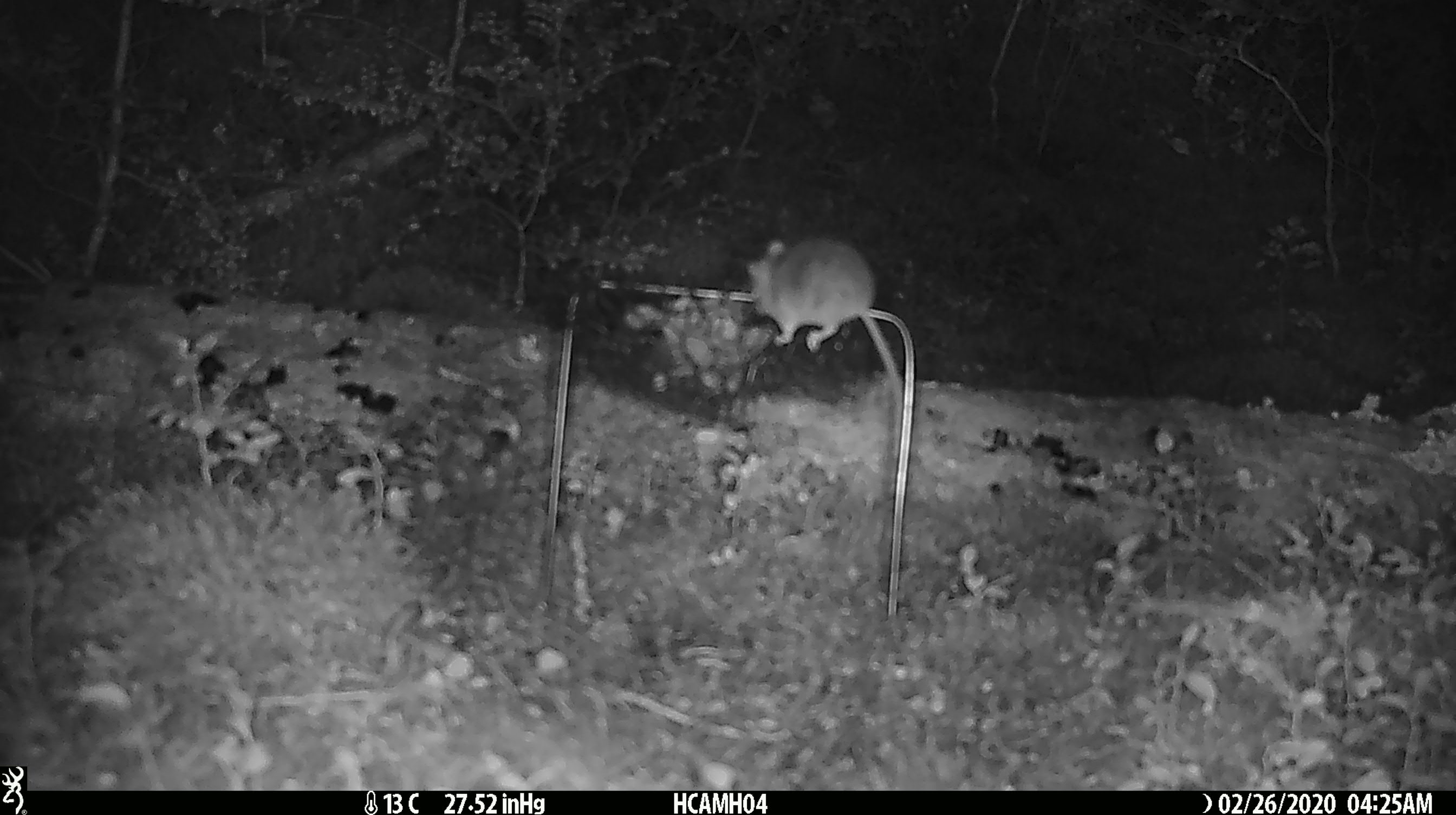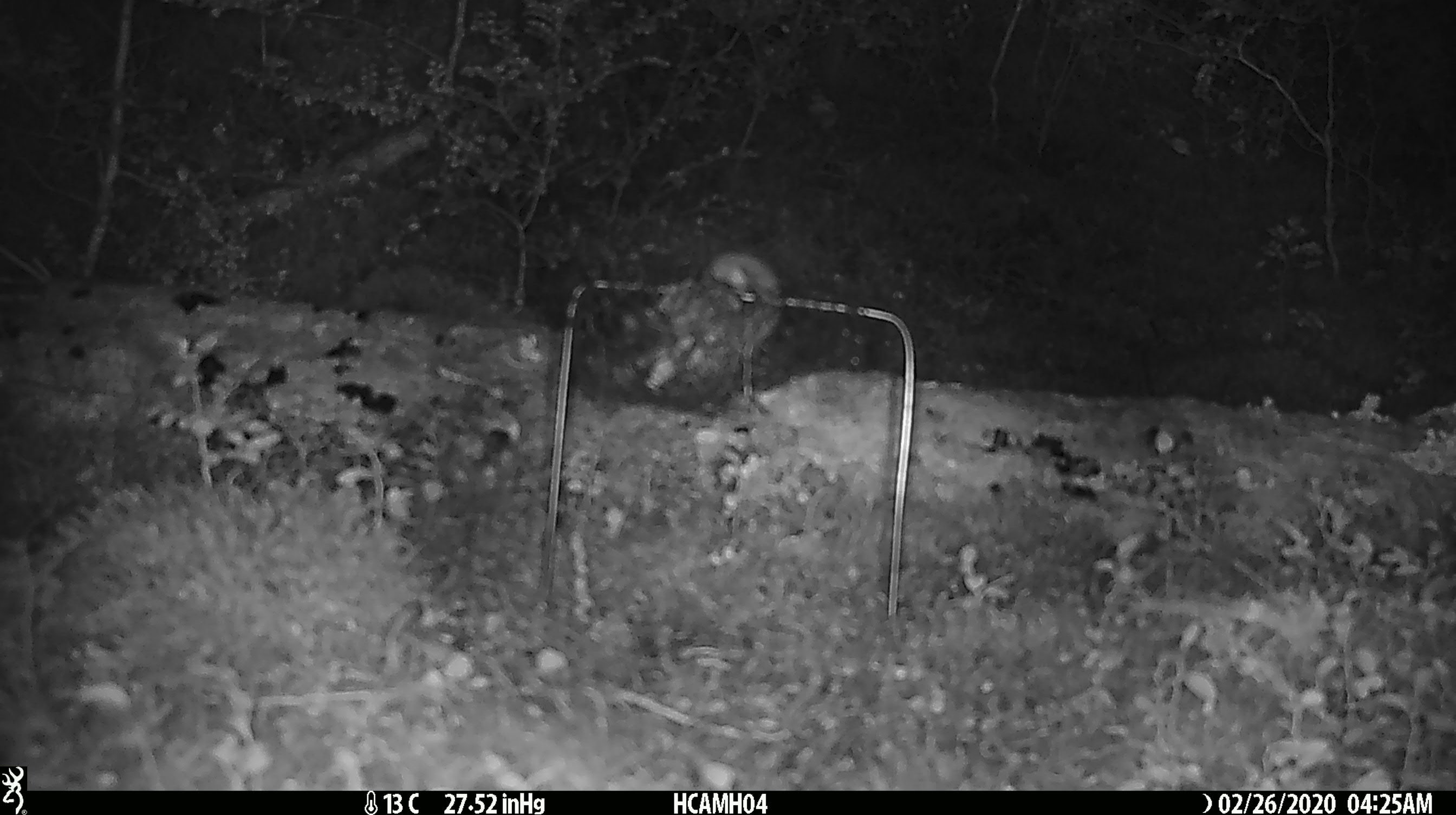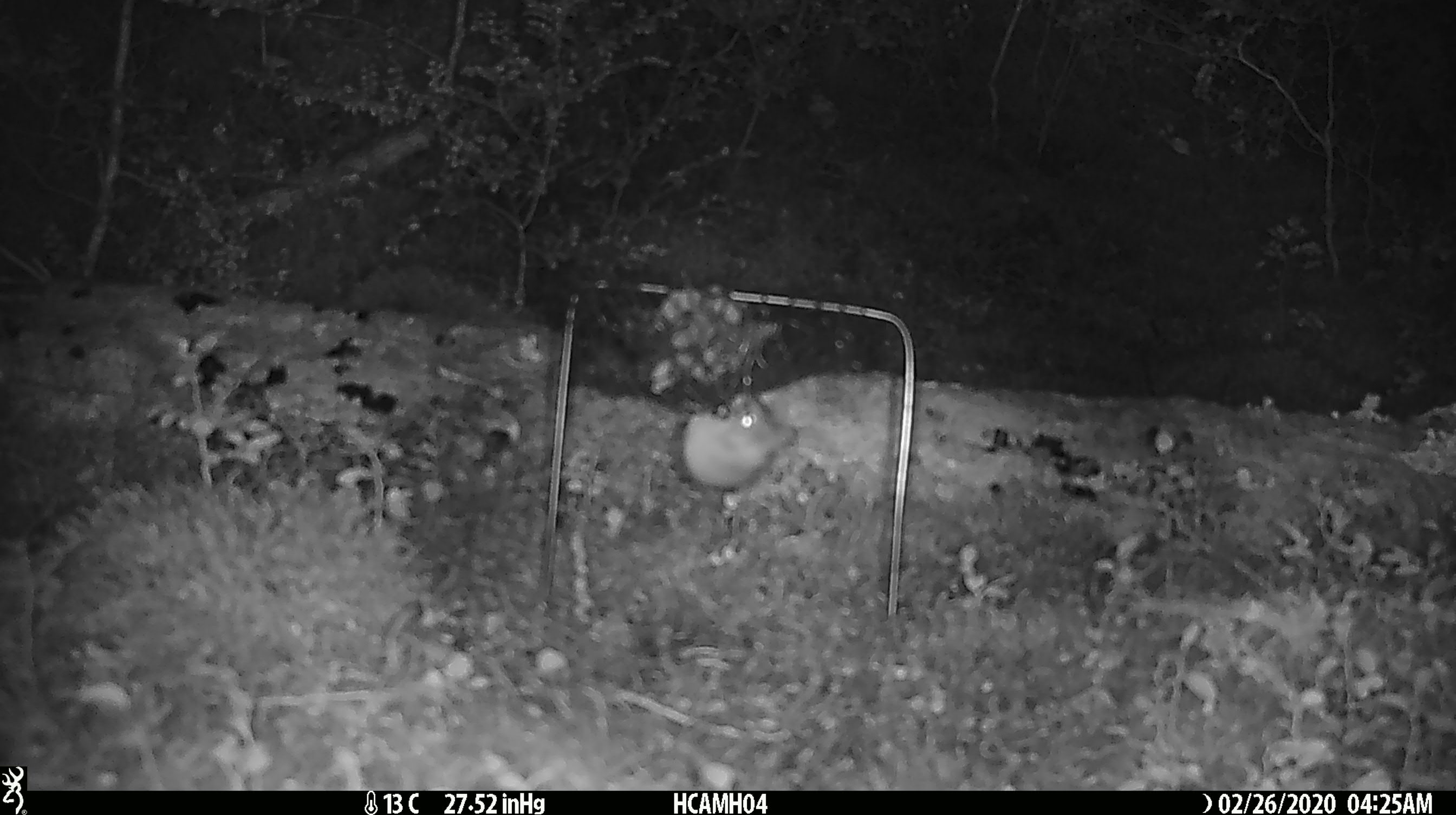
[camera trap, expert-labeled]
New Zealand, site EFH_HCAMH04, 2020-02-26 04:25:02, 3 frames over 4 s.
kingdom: Animalia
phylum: Chordata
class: Mammalia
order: Rodentia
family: Muridae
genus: Mus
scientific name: Mus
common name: mouse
Mouse (Mus).